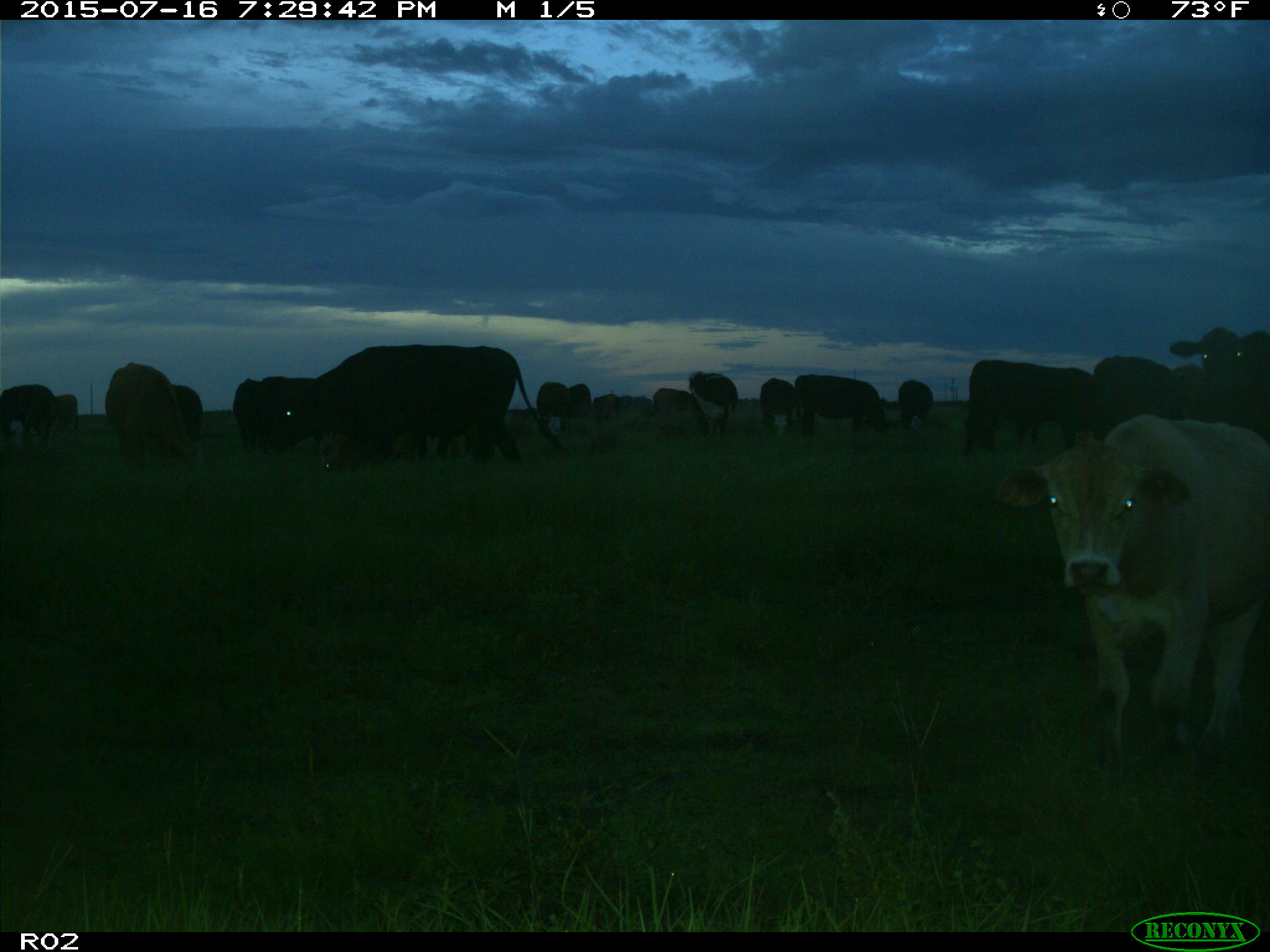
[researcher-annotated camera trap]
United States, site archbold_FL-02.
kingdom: Animalia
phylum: Chordata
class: Mammalia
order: Artiodactyla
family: Bovidae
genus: Bos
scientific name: Bos taurus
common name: domestic cow